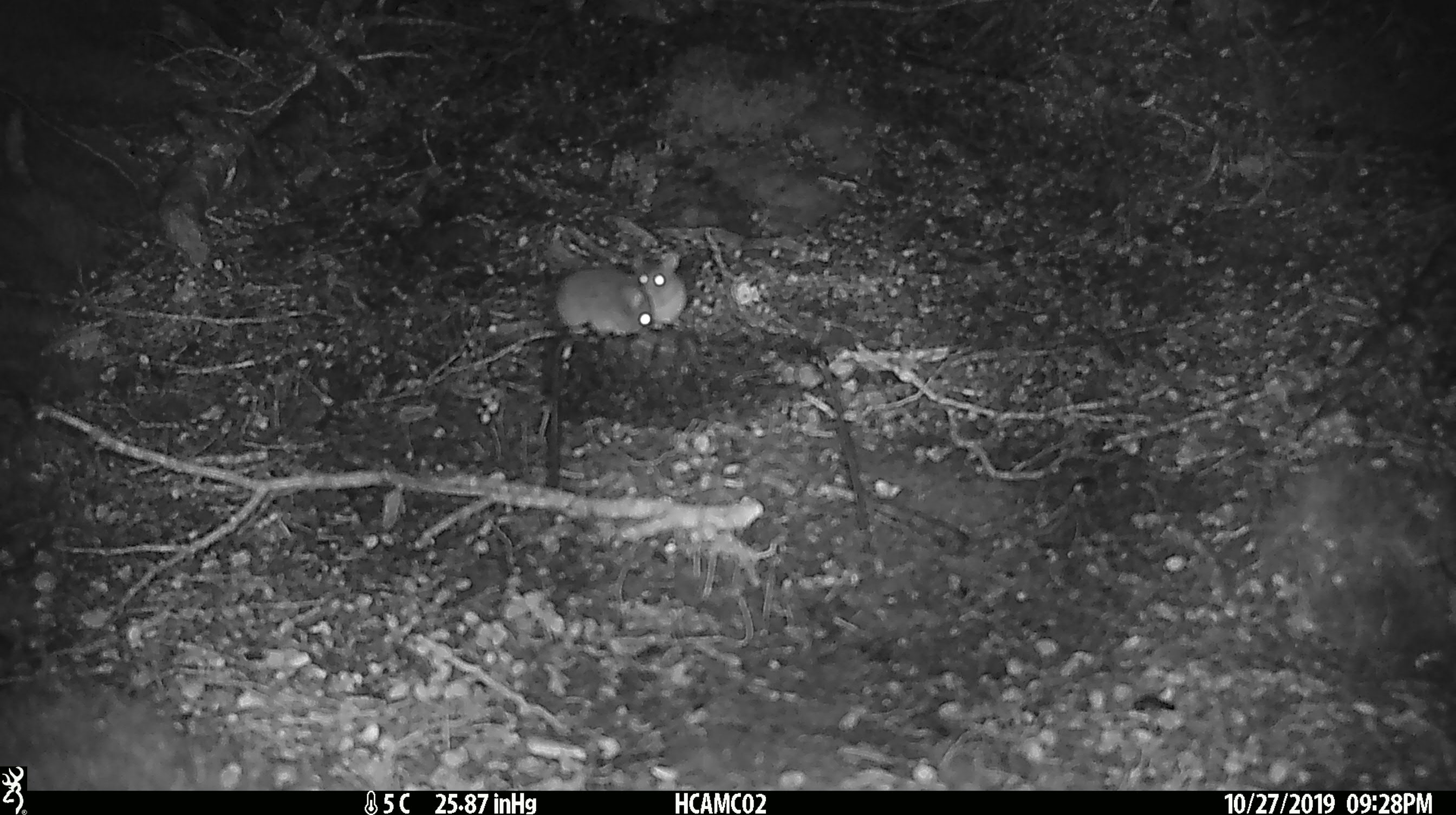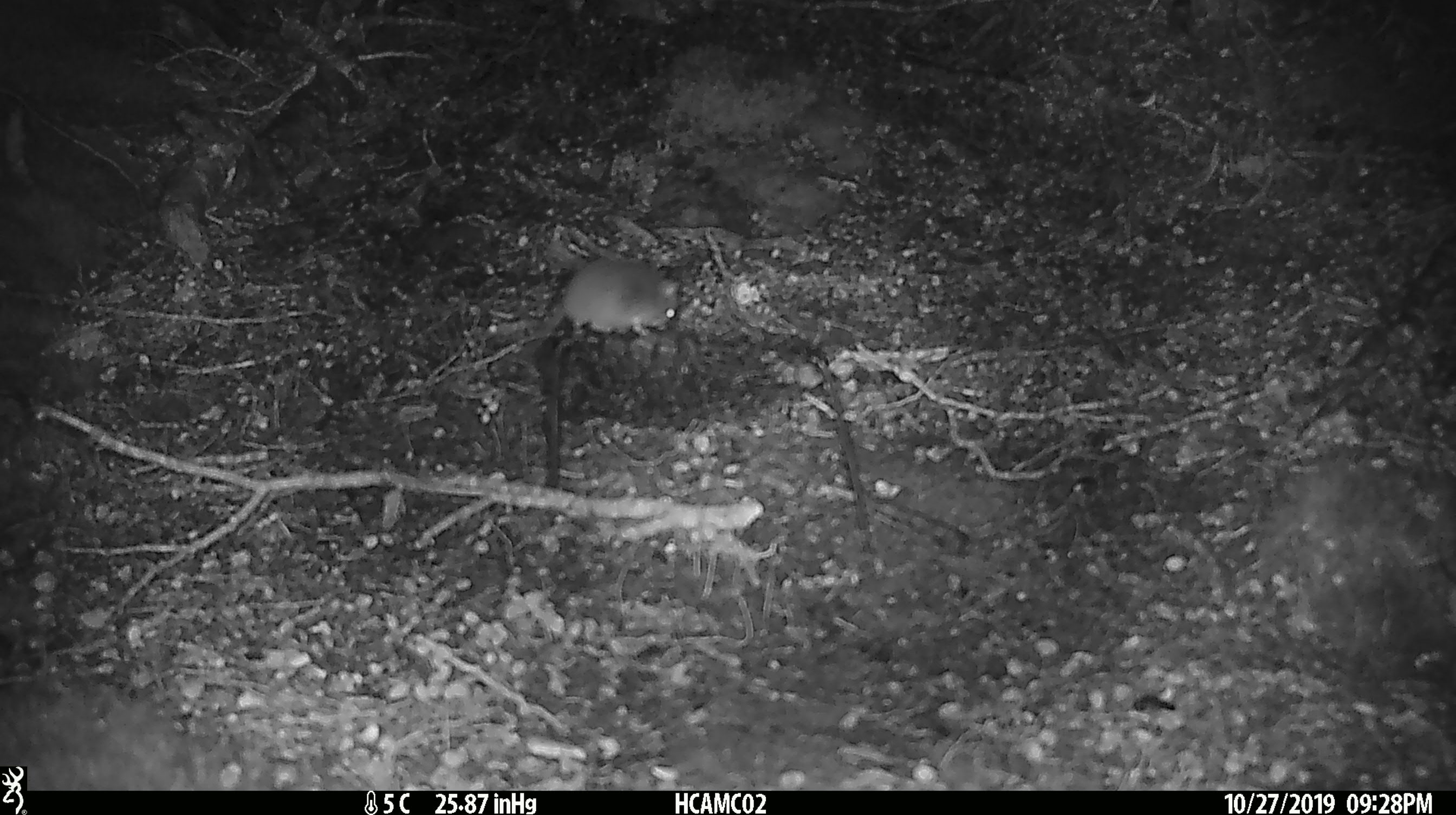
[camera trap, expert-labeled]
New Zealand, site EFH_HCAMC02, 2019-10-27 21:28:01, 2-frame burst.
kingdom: Animalia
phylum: Chordata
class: Mammalia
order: Rodentia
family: Muridae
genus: Mus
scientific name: Mus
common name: mouse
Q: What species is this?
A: Mouse (Mus).